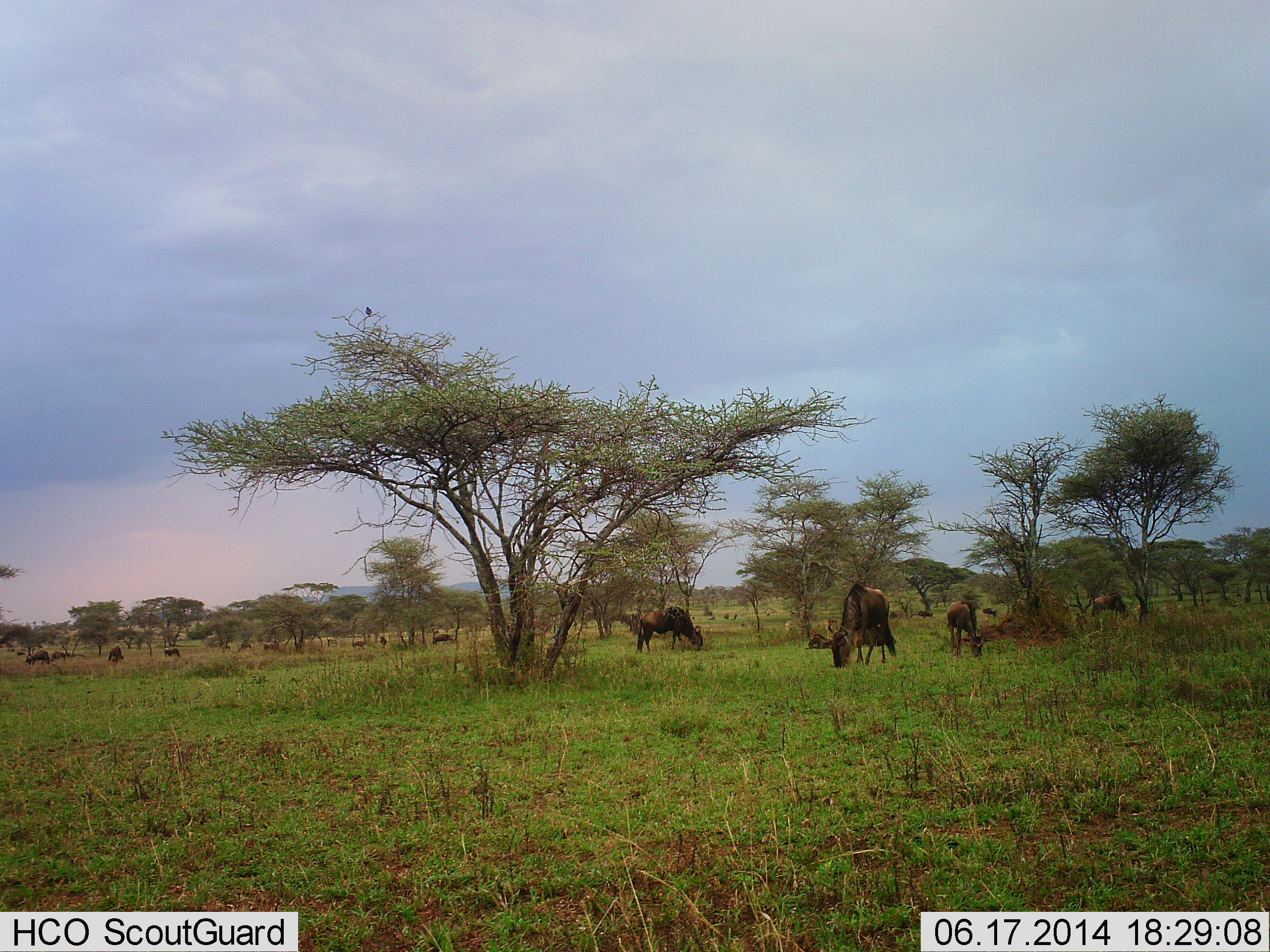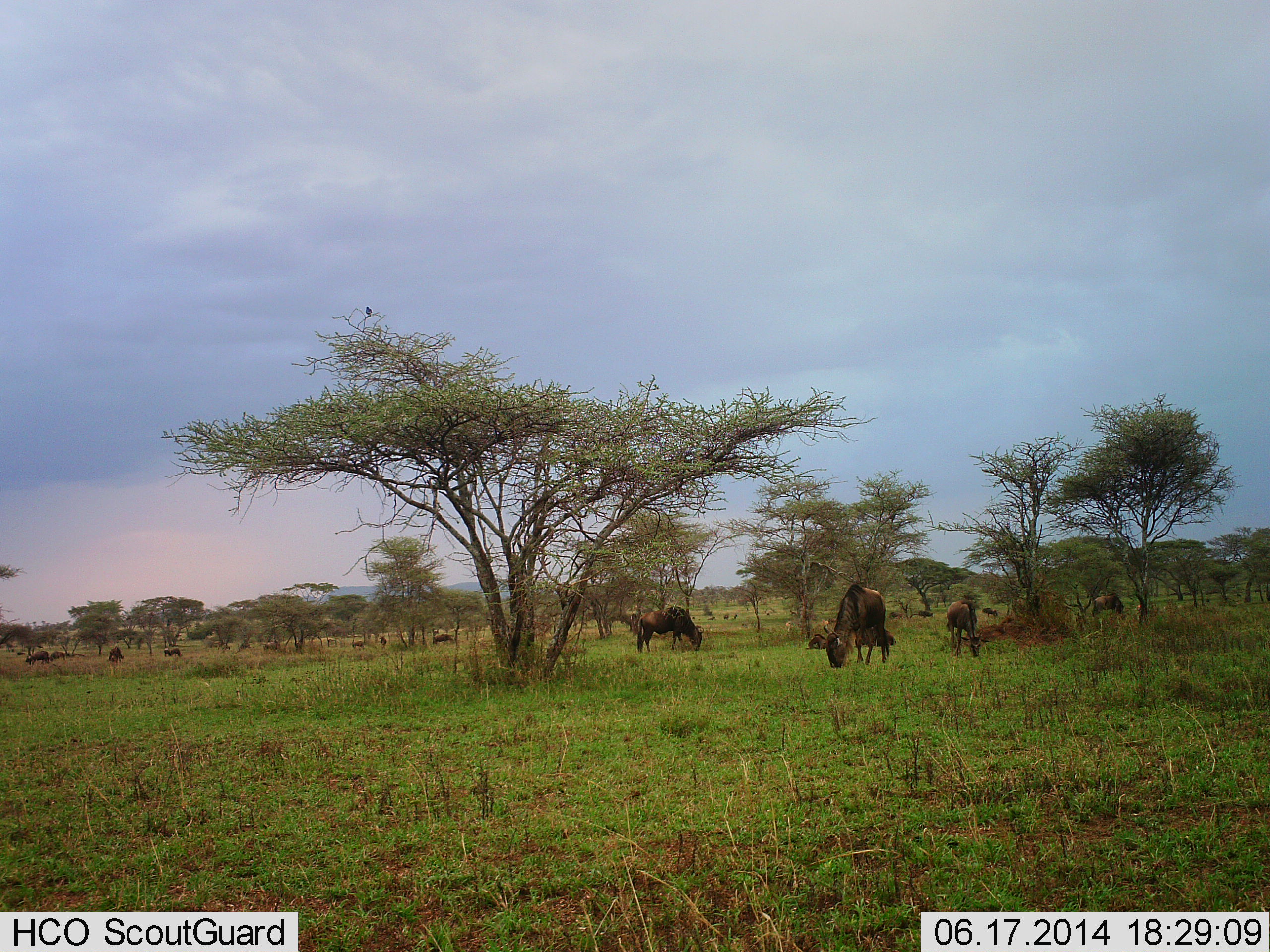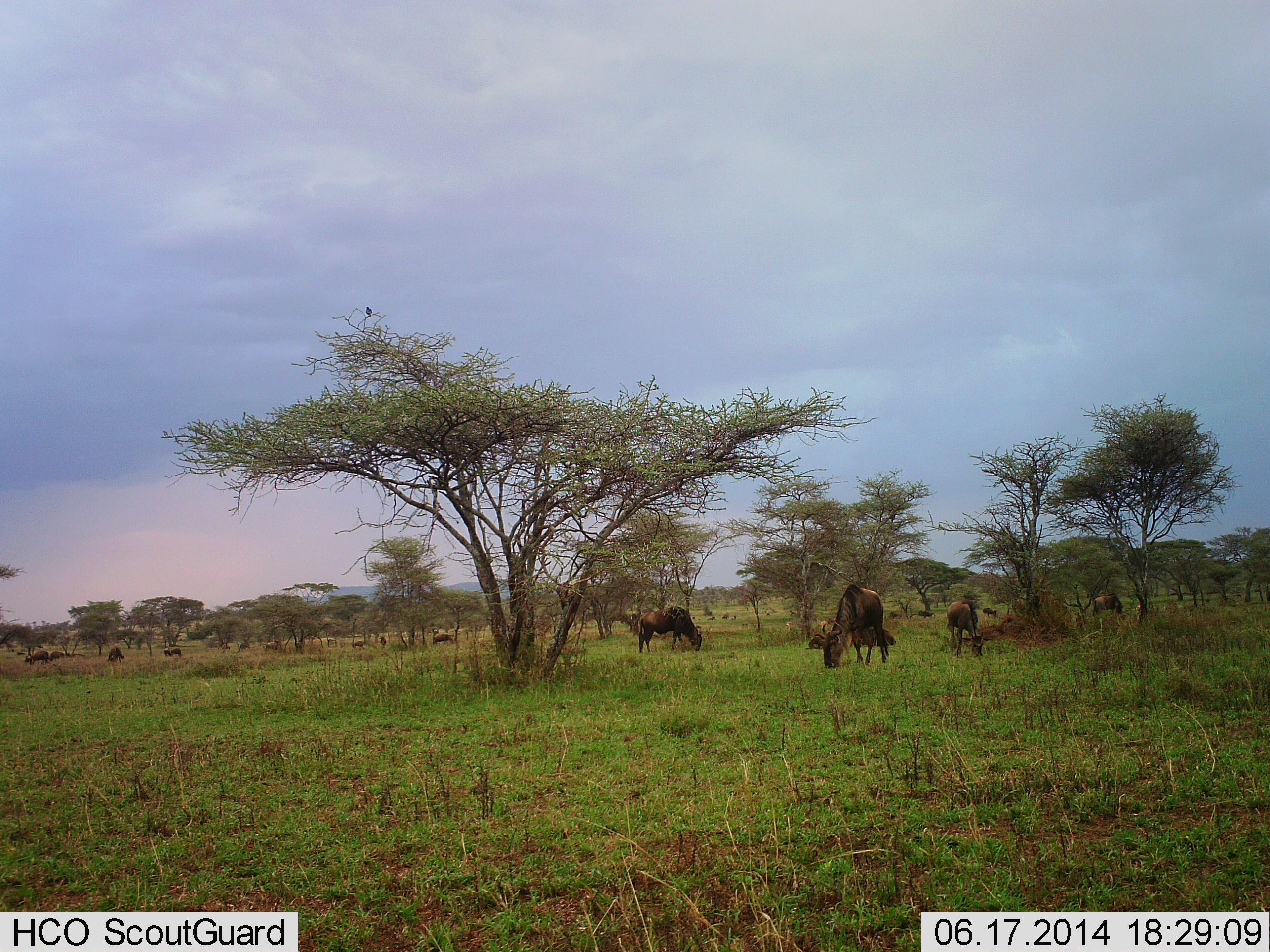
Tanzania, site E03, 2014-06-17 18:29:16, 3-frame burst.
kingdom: Animalia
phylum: Chordata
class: Mammalia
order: Artiodactyla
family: Bovidae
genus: Connochaetes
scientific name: Connochaetes taurinus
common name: blue wildebeest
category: wildebeest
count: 10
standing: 19%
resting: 12%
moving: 6%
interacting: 0%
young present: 12%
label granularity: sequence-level